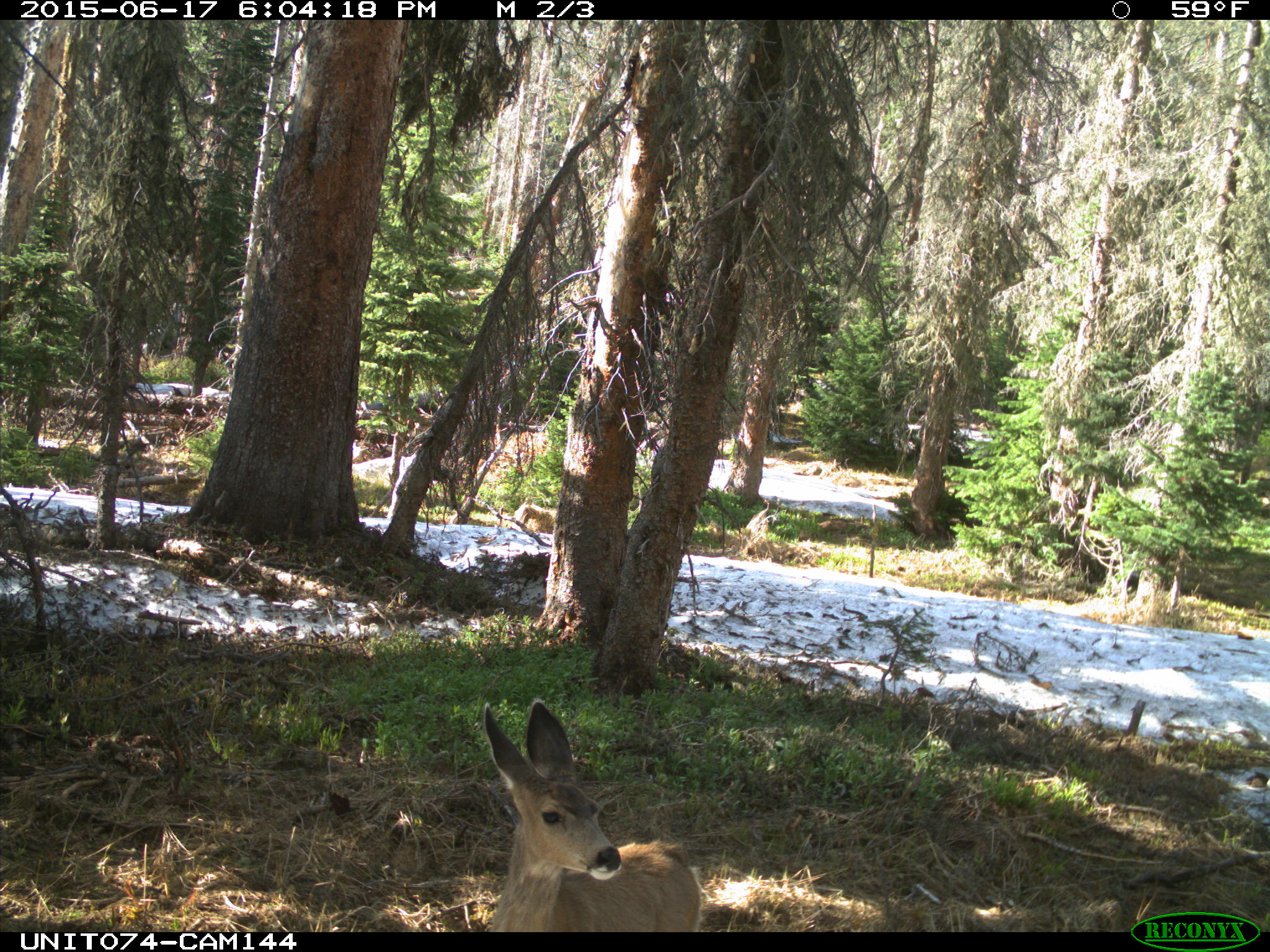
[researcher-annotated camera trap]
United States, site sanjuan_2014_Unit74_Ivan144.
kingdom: Animalia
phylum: Chordata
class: Mammalia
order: Artiodactyla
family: Cervidae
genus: Odocoileus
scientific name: Odocoileus hemionus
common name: mule deer